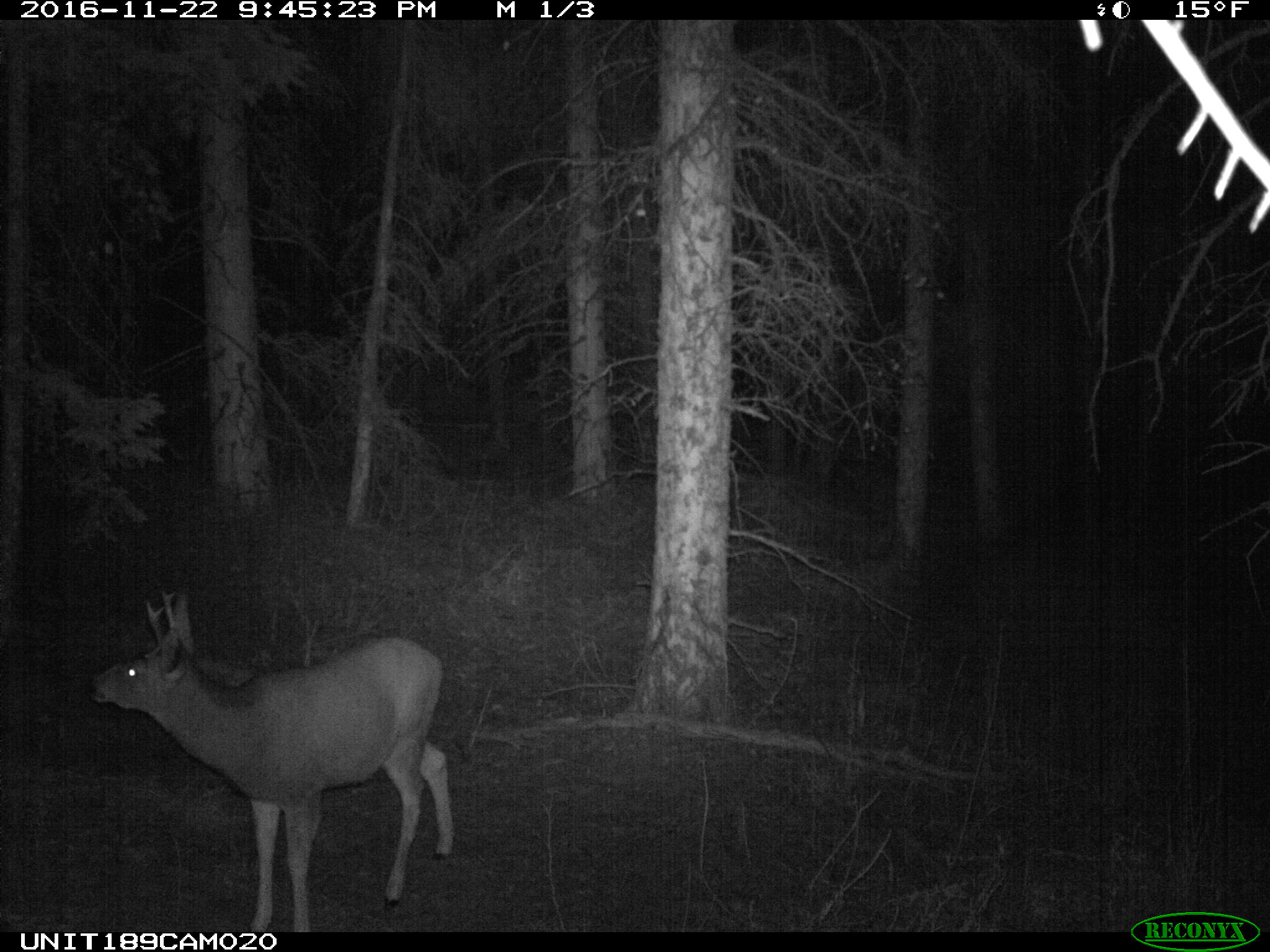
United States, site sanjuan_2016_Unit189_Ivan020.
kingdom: Animalia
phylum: Chordata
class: Mammalia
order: Artiodactyla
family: Cervidae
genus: Odocoileus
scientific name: Odocoileus hemionus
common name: mule deer